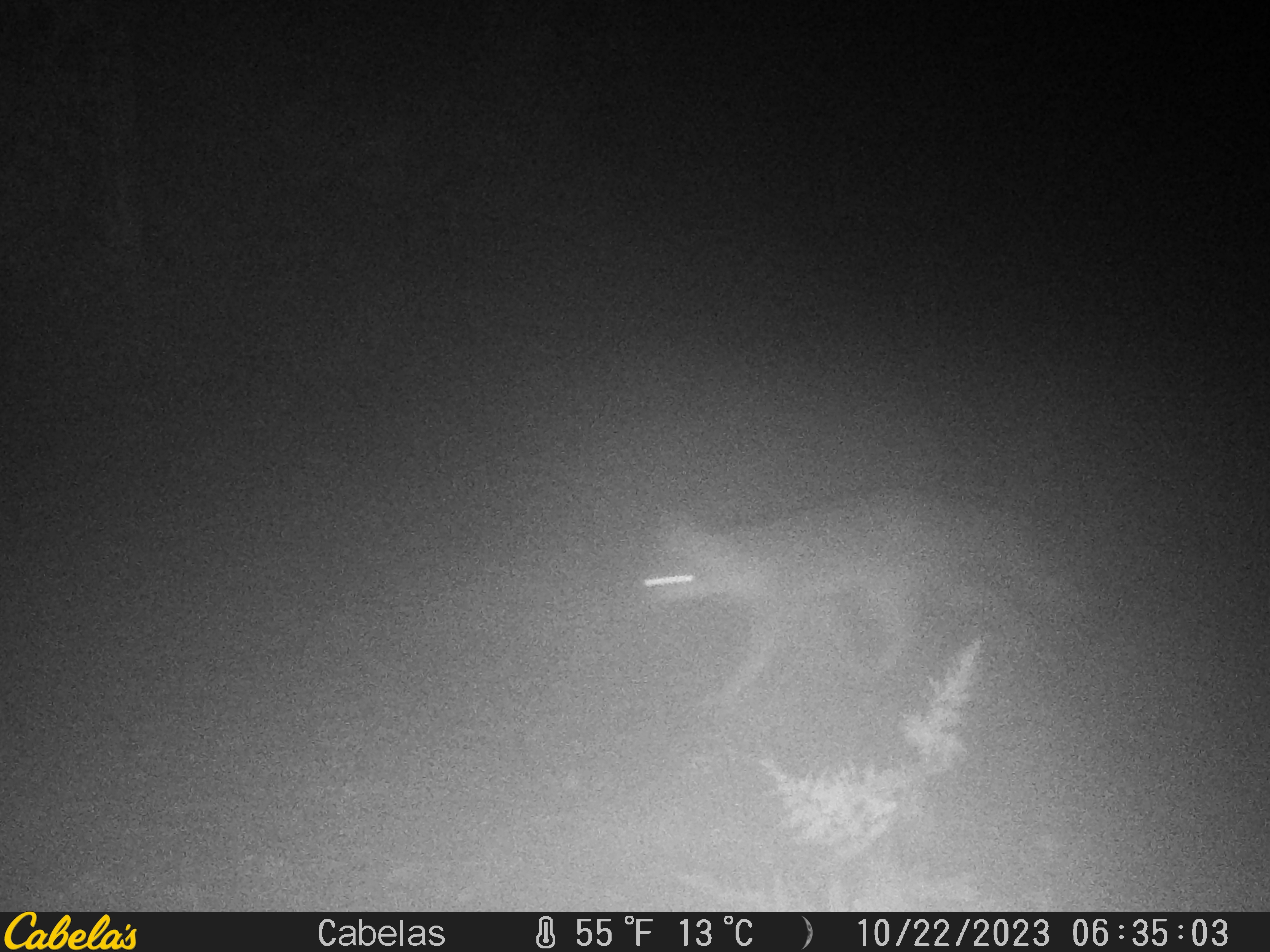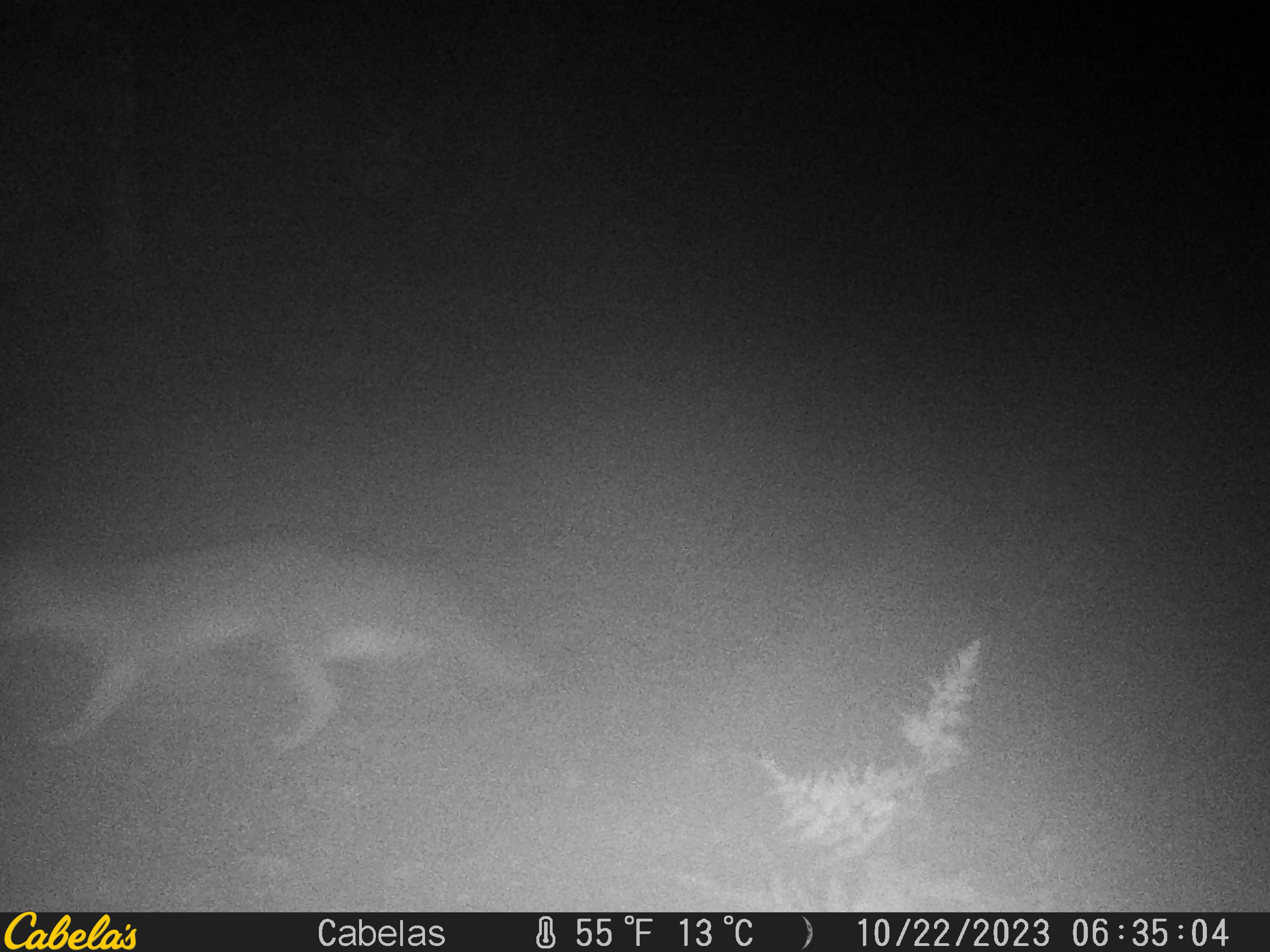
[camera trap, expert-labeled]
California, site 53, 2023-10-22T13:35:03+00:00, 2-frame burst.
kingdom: Animalia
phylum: Chordata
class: Mammalia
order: Carnivora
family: Canidae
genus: Urocyon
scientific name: Urocyon cinereoargenteus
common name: gray fox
Gray fox (Urocyon cinereoargenteus).